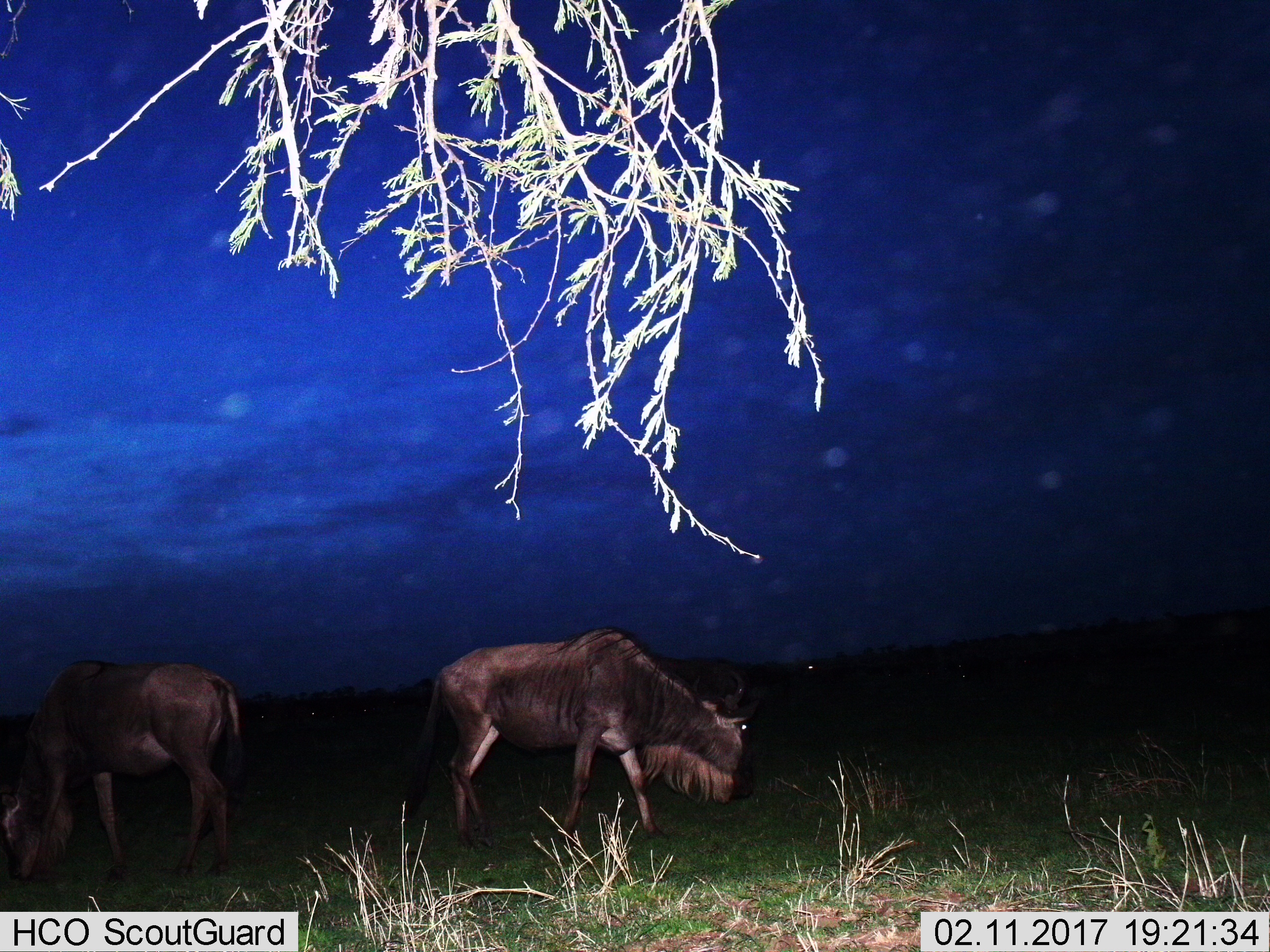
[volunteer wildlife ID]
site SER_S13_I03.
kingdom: Animalia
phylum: Chordata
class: Mammalia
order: Artiodactyla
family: Bovidae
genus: Connochaetes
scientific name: Connochaetes taurinus taurinus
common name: blue wildebeest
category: wildebeestblue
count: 2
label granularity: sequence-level